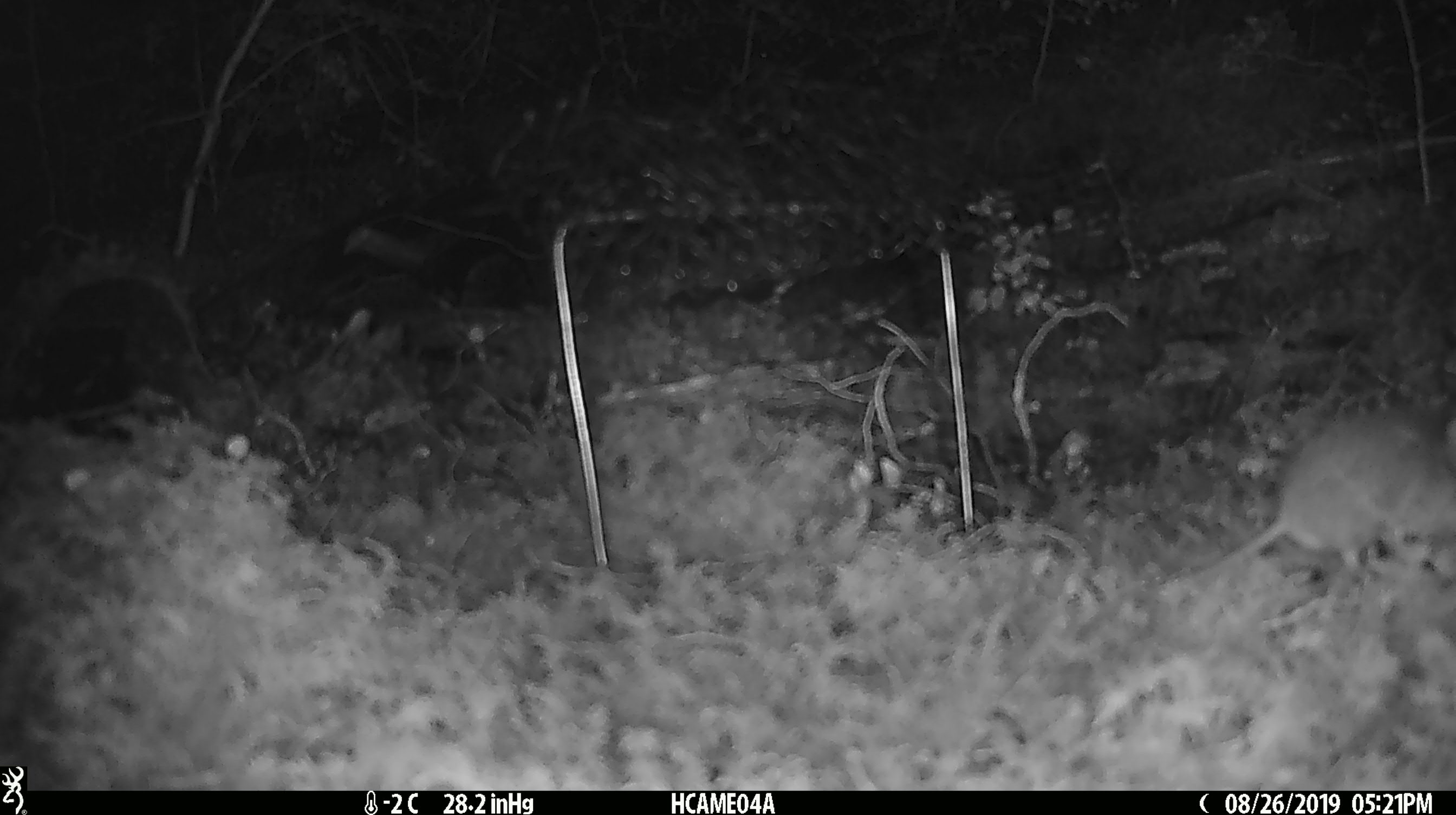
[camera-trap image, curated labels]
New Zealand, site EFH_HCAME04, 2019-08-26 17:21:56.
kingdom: Animalia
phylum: Chordata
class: Mammalia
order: Rodentia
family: Muridae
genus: Mus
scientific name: Mus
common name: mouse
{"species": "mouse (Mus)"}